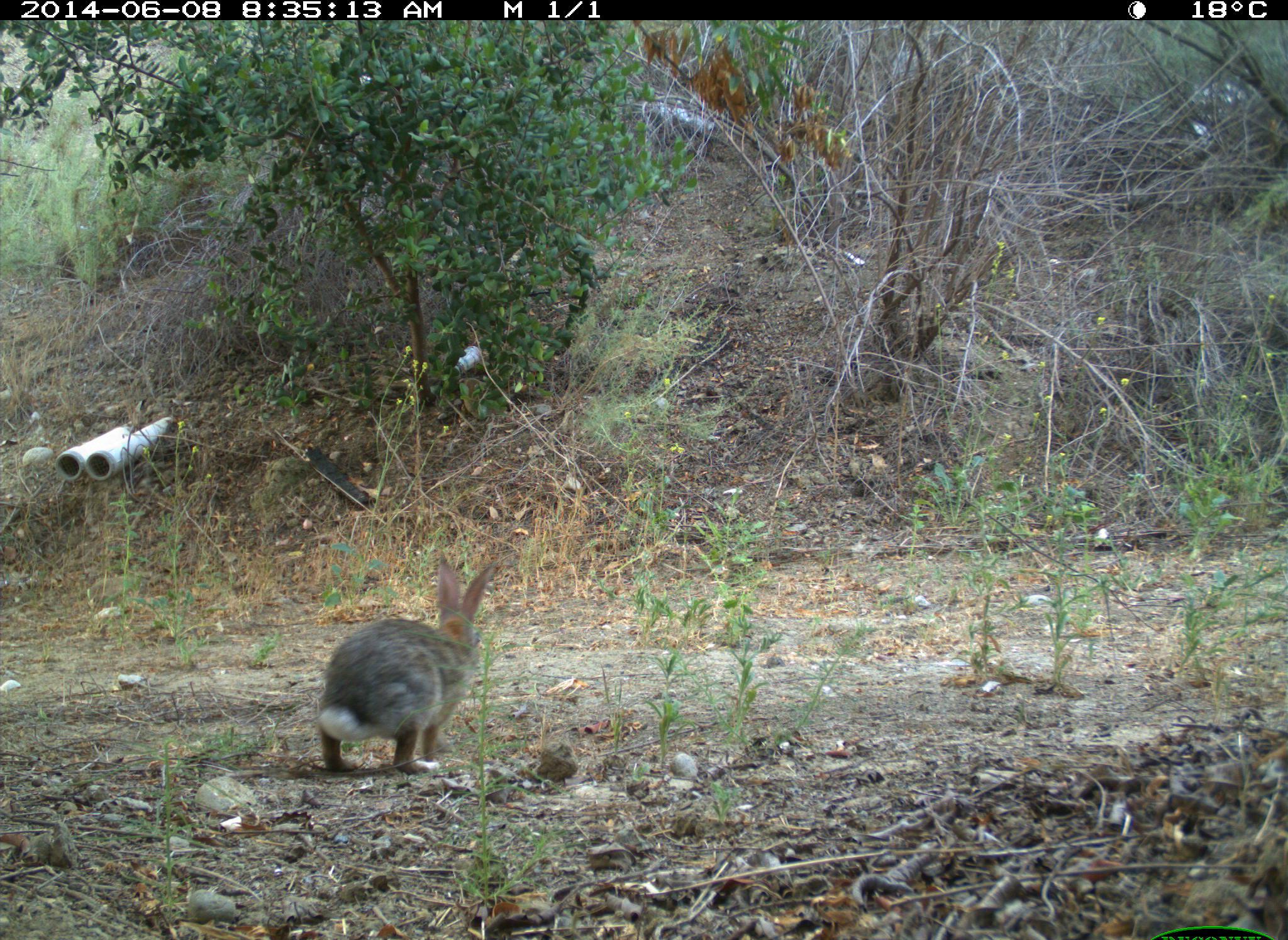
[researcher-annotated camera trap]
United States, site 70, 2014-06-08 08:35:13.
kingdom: Animalia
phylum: Chordata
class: Mammalia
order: Lagomorpha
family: Leporidae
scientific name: Leporidae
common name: rabbits and hares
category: rabbit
Rabbit (rabbits and hares) (Leporidae).